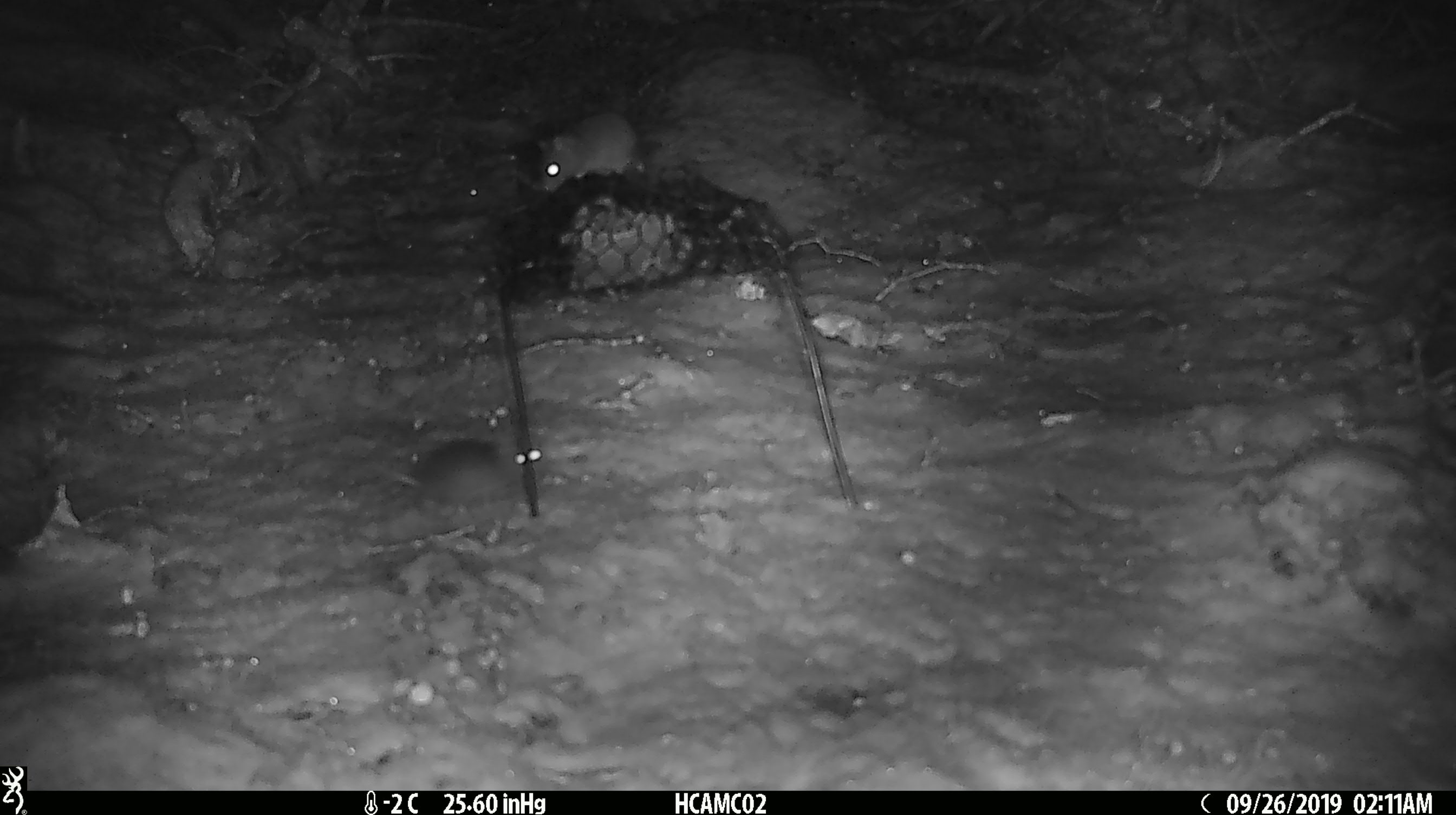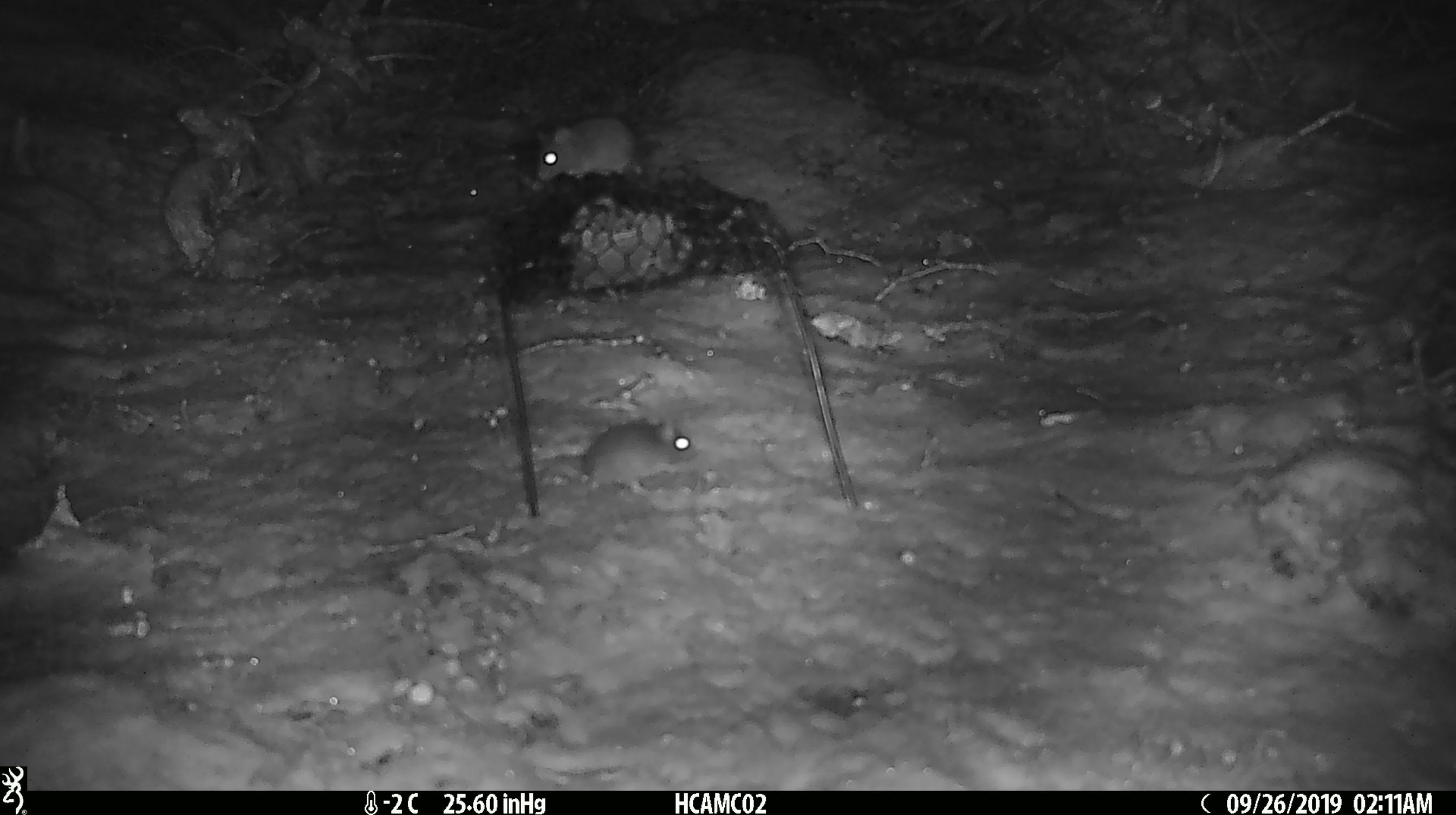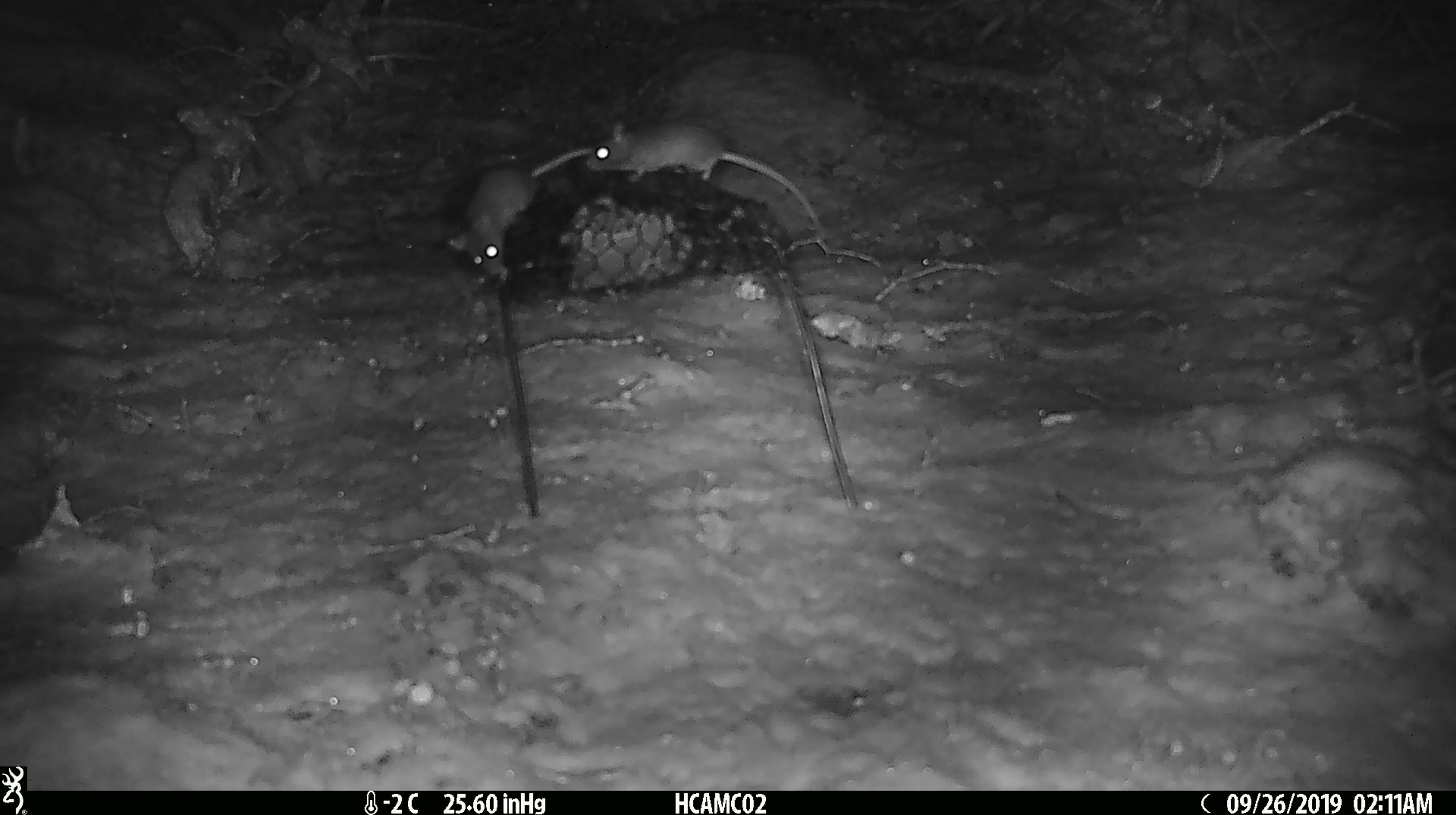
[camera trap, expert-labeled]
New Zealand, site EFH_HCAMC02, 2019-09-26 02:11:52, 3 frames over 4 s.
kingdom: Animalia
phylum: Chordata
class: Mammalia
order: Rodentia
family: Muridae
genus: Mus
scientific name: Mus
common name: mouse